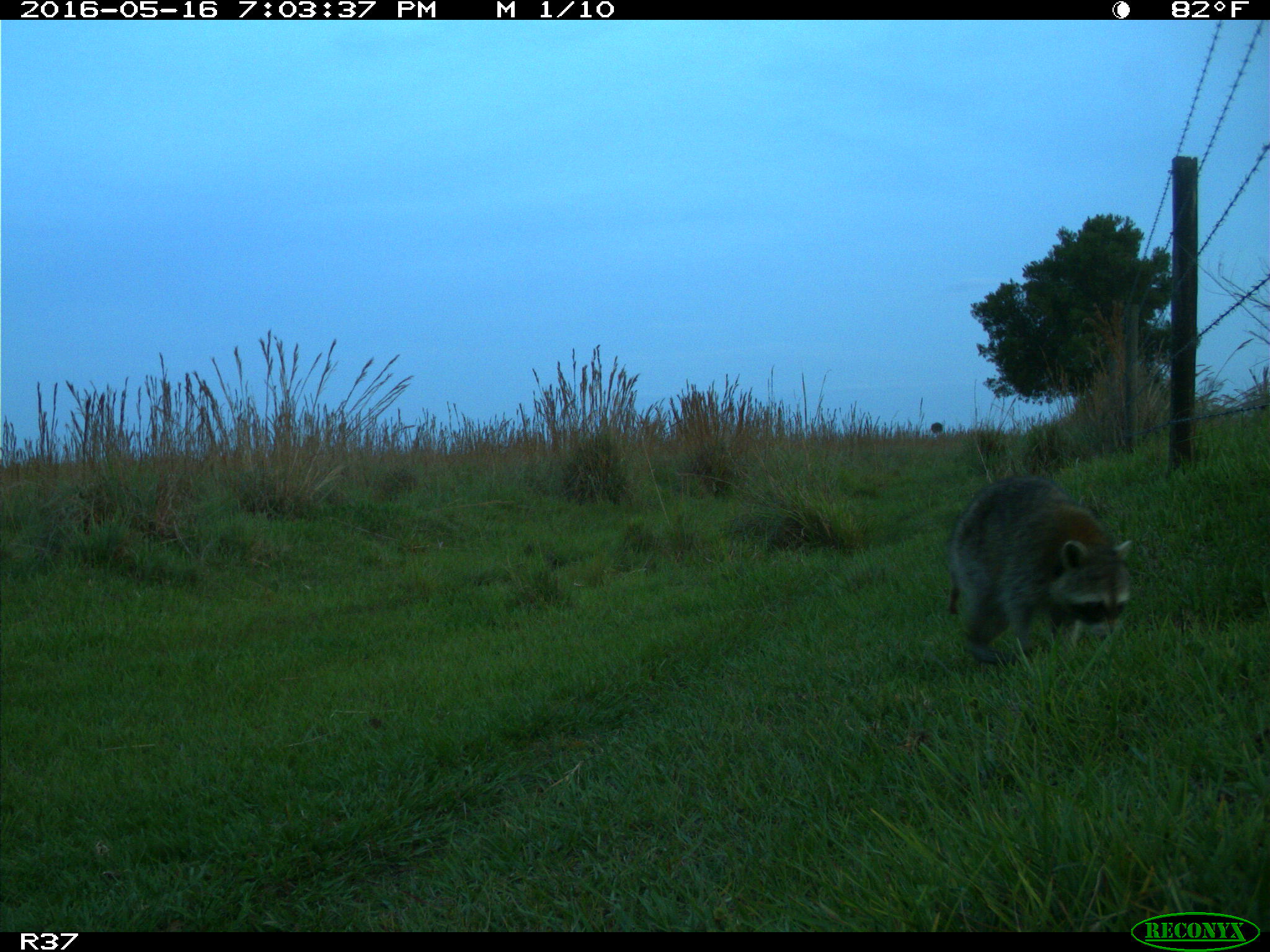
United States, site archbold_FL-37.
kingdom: Animalia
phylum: Chordata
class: Mammalia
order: Carnivora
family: Procyonidae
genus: Procyon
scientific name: Procyon lotor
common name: common raccoon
Procyon lotor (common raccoon).